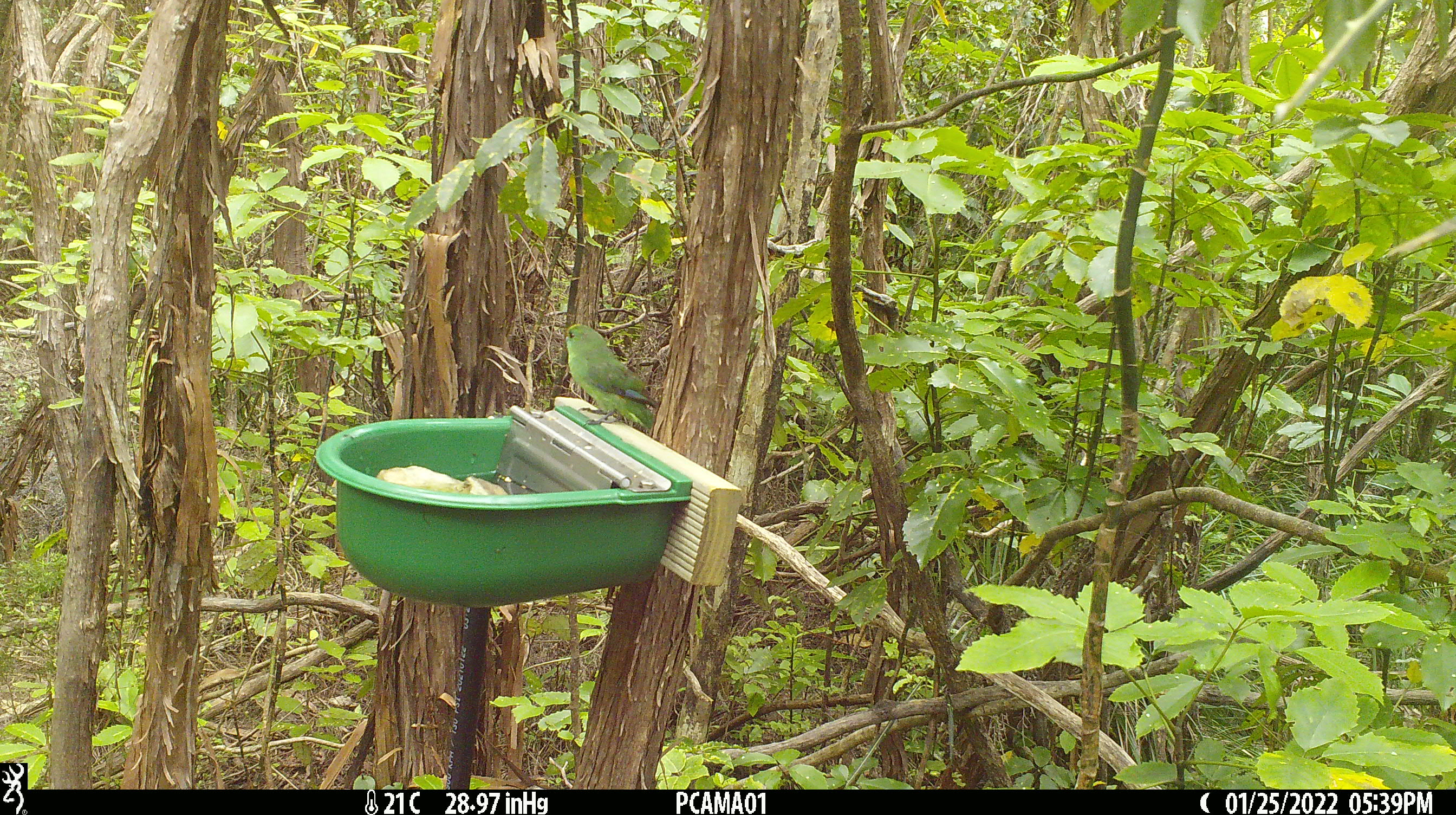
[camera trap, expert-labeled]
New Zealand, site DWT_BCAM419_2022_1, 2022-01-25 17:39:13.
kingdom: Animalia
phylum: Chordata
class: Aves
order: Psittaciformes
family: Psittaculidae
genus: Cyanoramphus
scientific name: Cyanoramphus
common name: parakeet